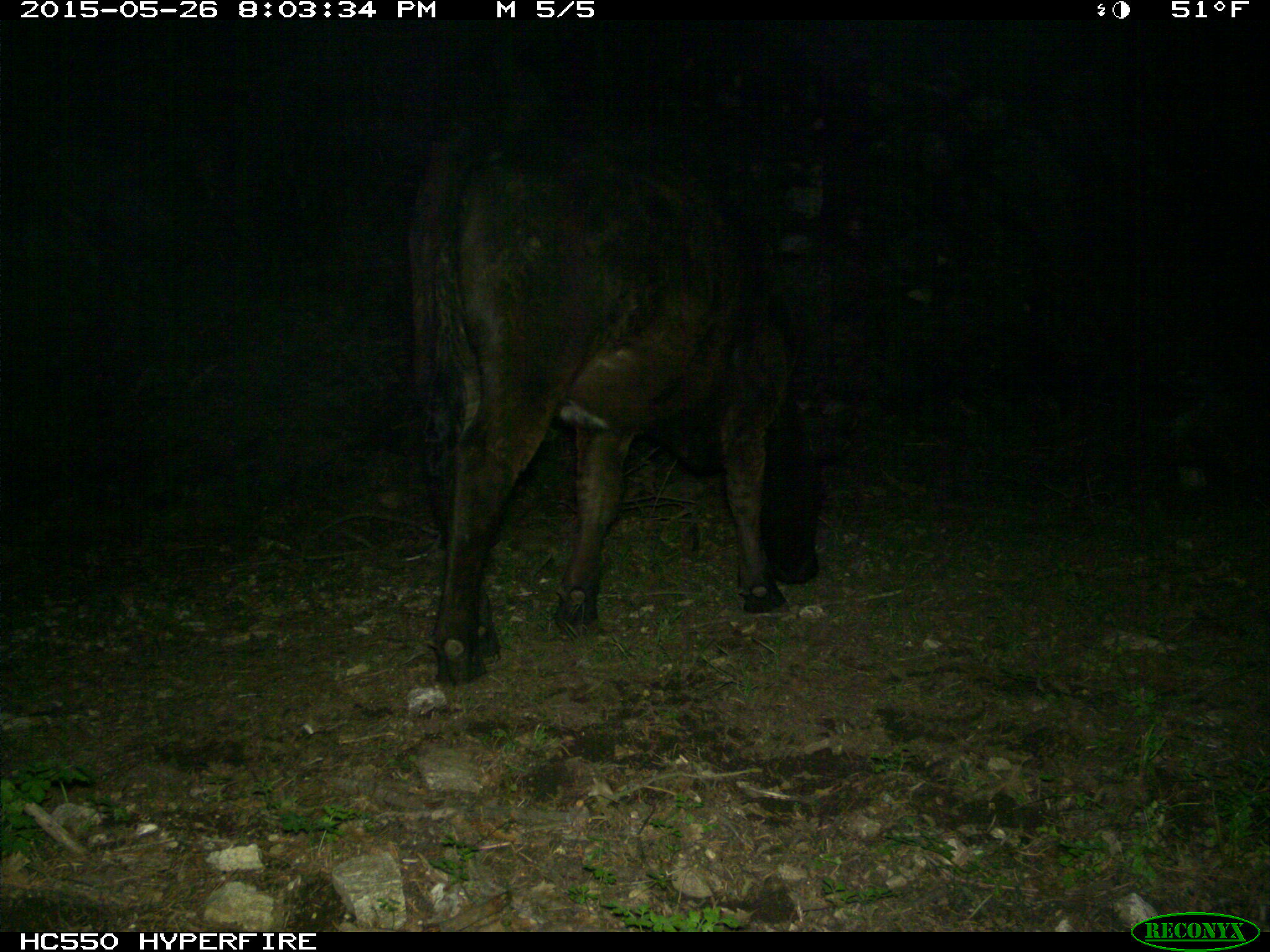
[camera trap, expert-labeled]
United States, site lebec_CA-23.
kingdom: Animalia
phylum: Chordata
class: Mammalia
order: Artiodactyla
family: Bovidae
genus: Bos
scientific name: Bos taurus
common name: domestic cow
Bos taurus (domestic cow).